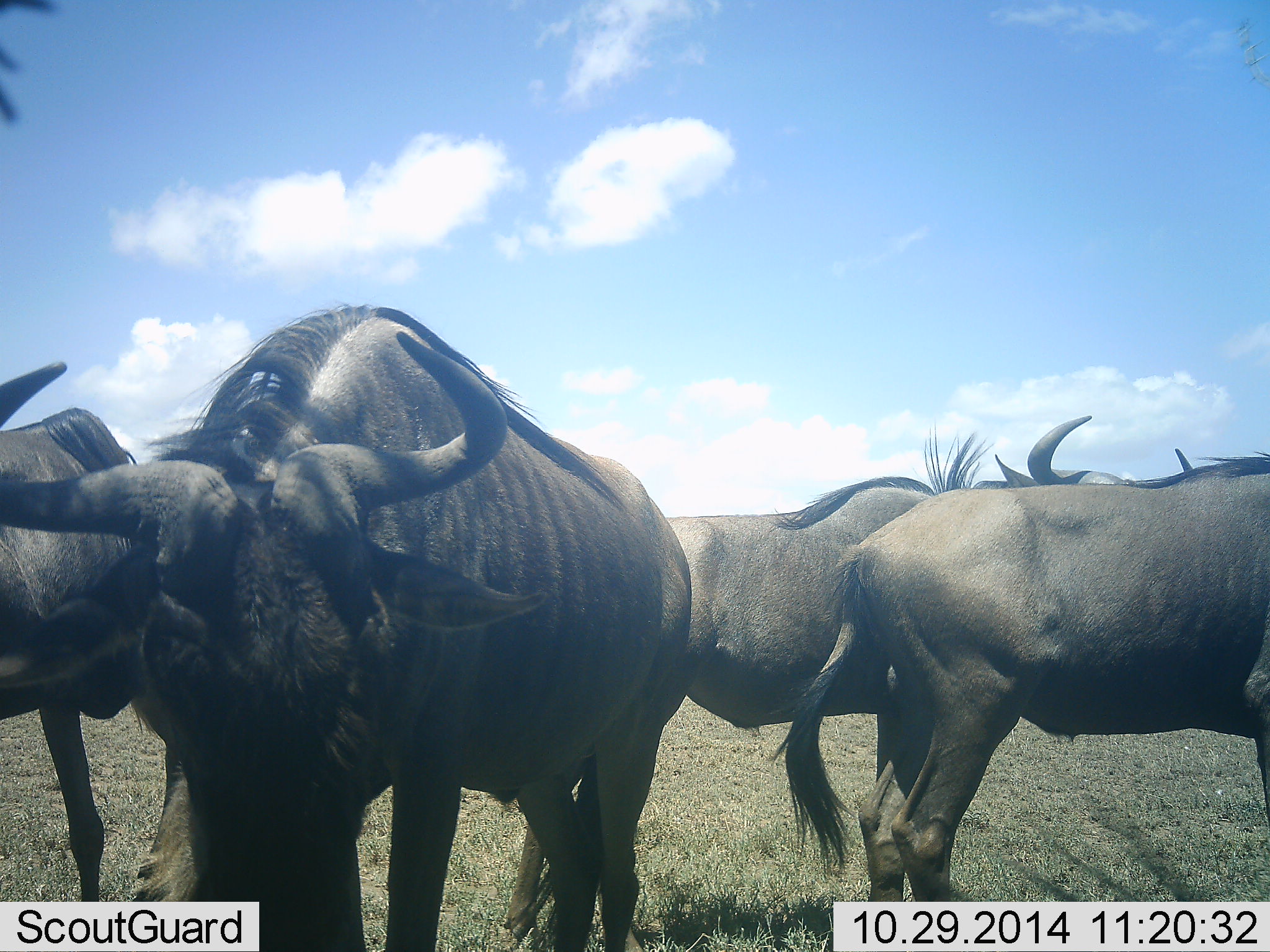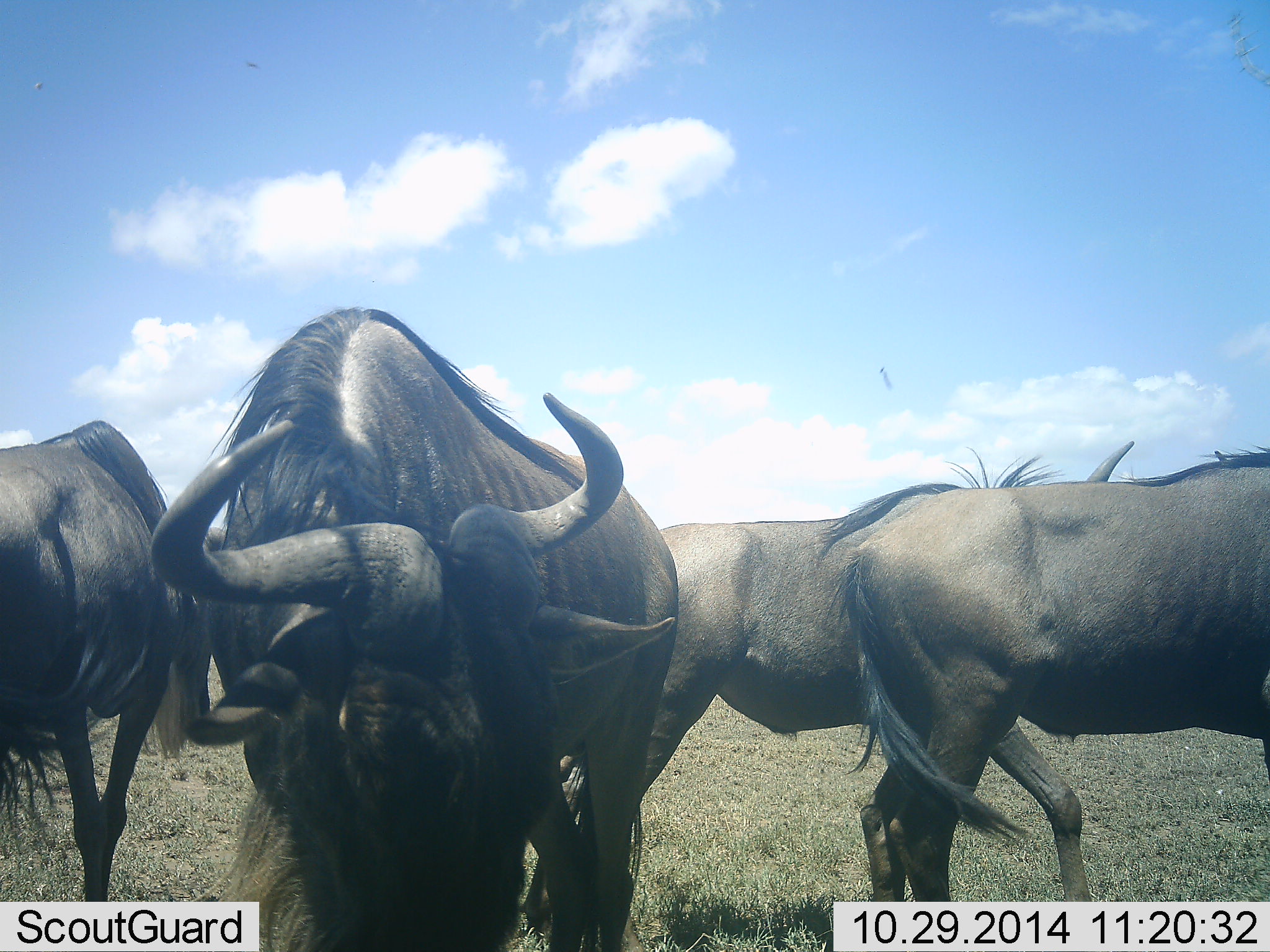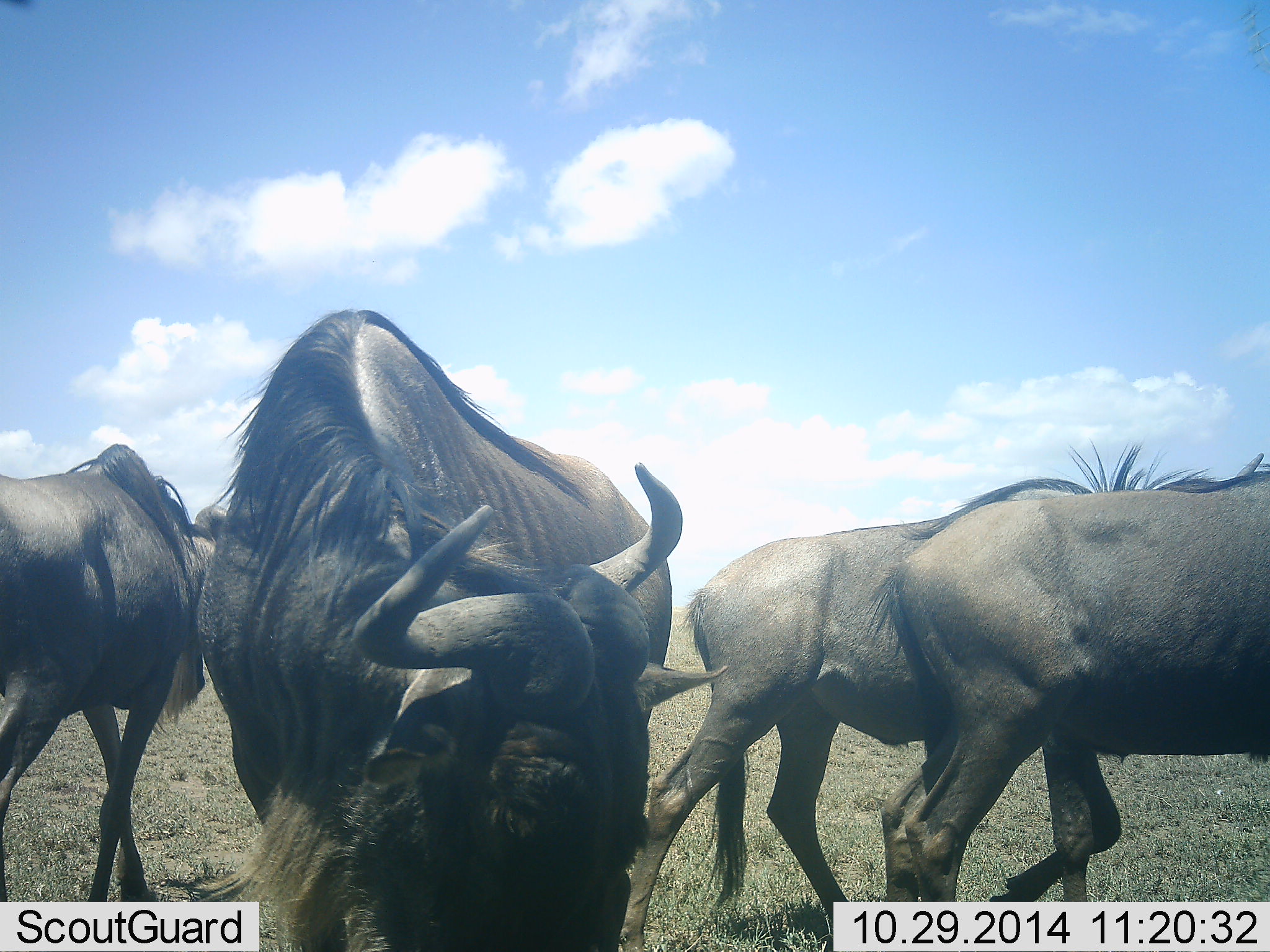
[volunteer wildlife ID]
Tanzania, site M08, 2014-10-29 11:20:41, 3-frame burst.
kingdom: Animalia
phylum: Chordata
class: Mammalia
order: Artiodactyla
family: Bovidae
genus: Connochaetes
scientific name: Connochaetes taurinus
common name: blue wildebeest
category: wildebeest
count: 4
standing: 70%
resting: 10%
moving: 30%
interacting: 10%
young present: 0%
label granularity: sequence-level